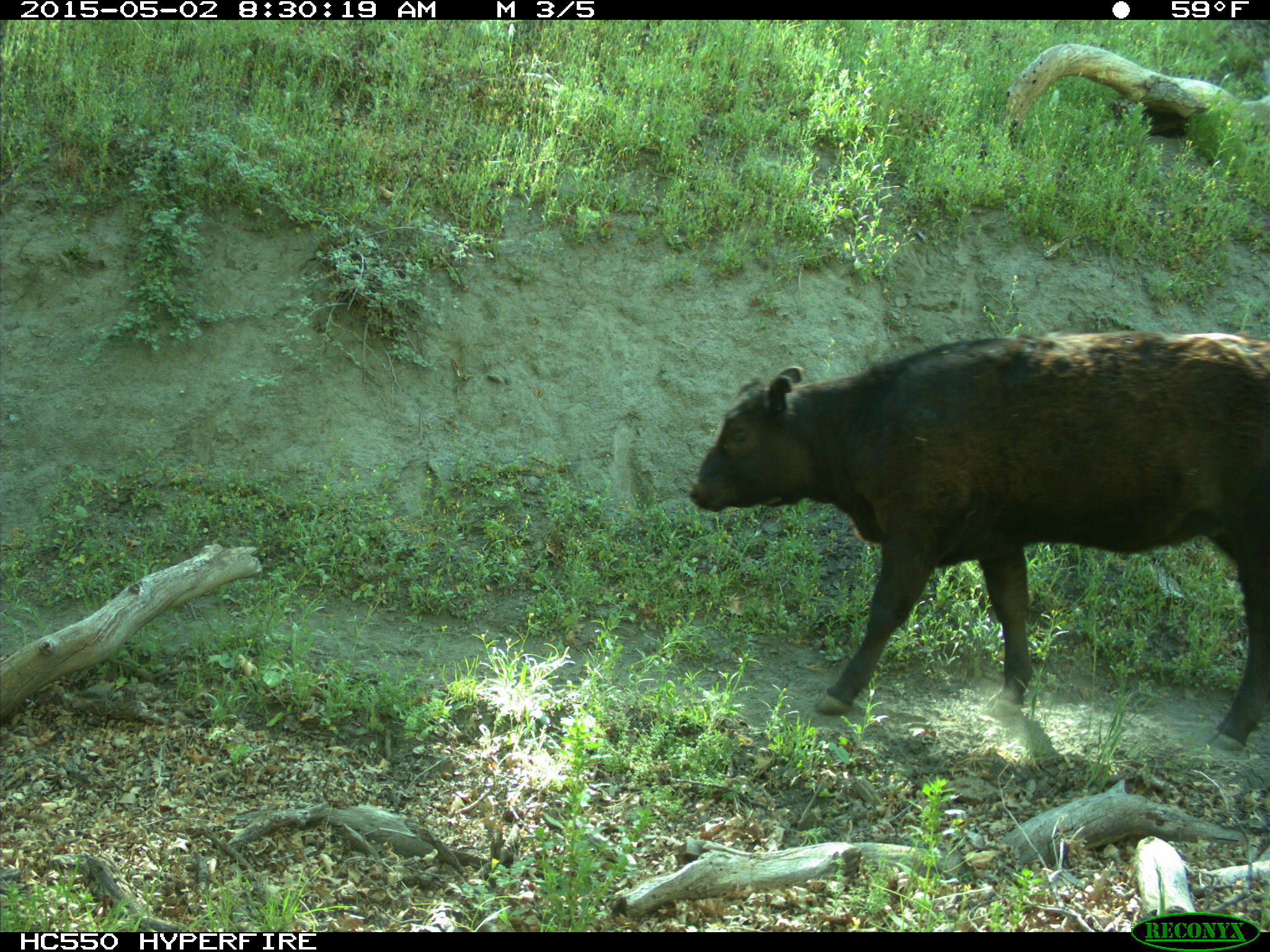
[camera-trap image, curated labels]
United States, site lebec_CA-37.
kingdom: Animalia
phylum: Chordata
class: Mammalia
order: Artiodactyla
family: Bovidae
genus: Bos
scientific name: Bos taurus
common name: domestic cow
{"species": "Bos taurus (domestic cow)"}